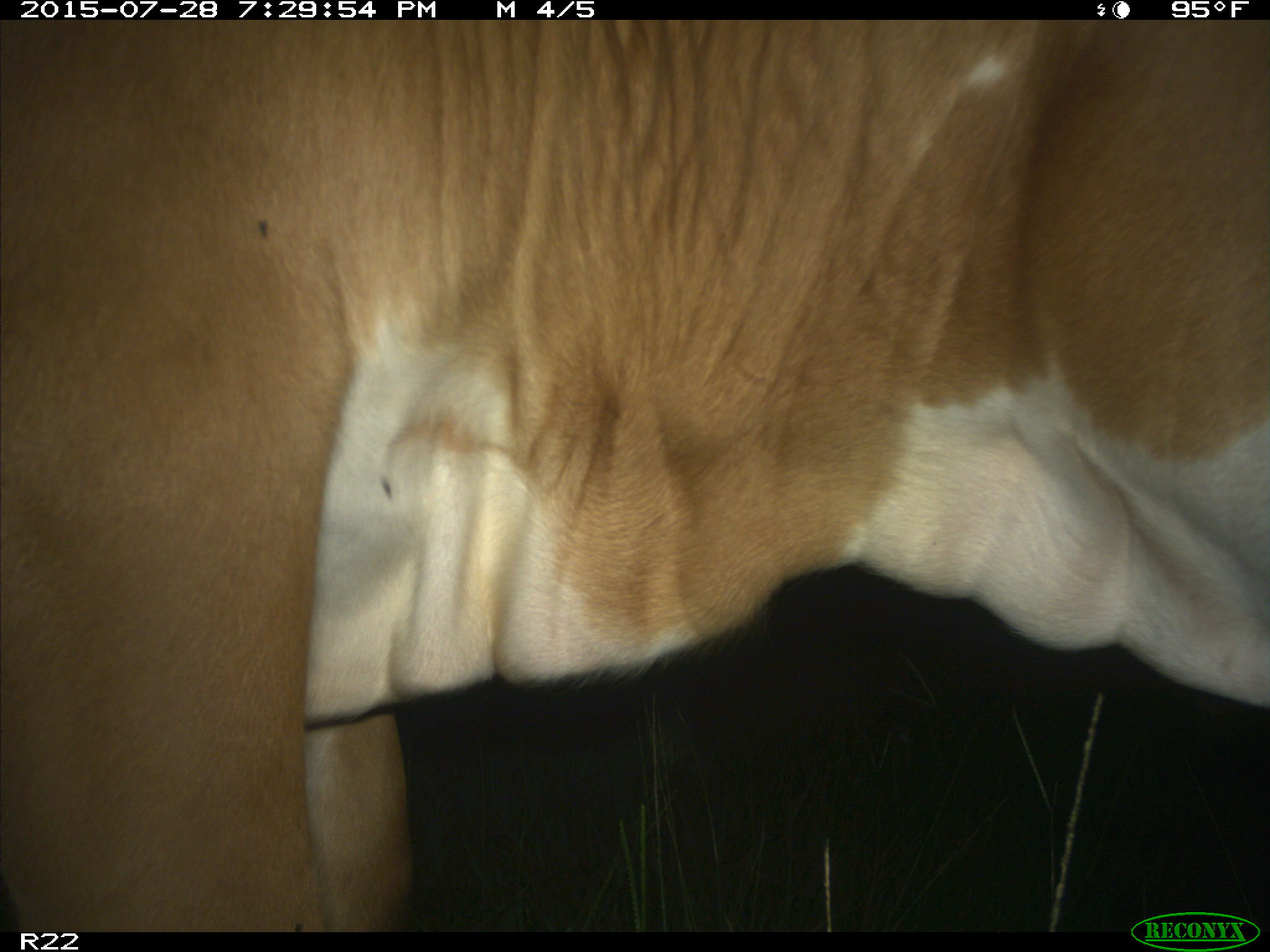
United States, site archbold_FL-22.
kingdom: Animalia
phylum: Chordata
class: Mammalia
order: Artiodactyla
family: Bovidae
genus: Bos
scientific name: Bos taurus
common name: domestic cow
Bos taurus (domestic cow).